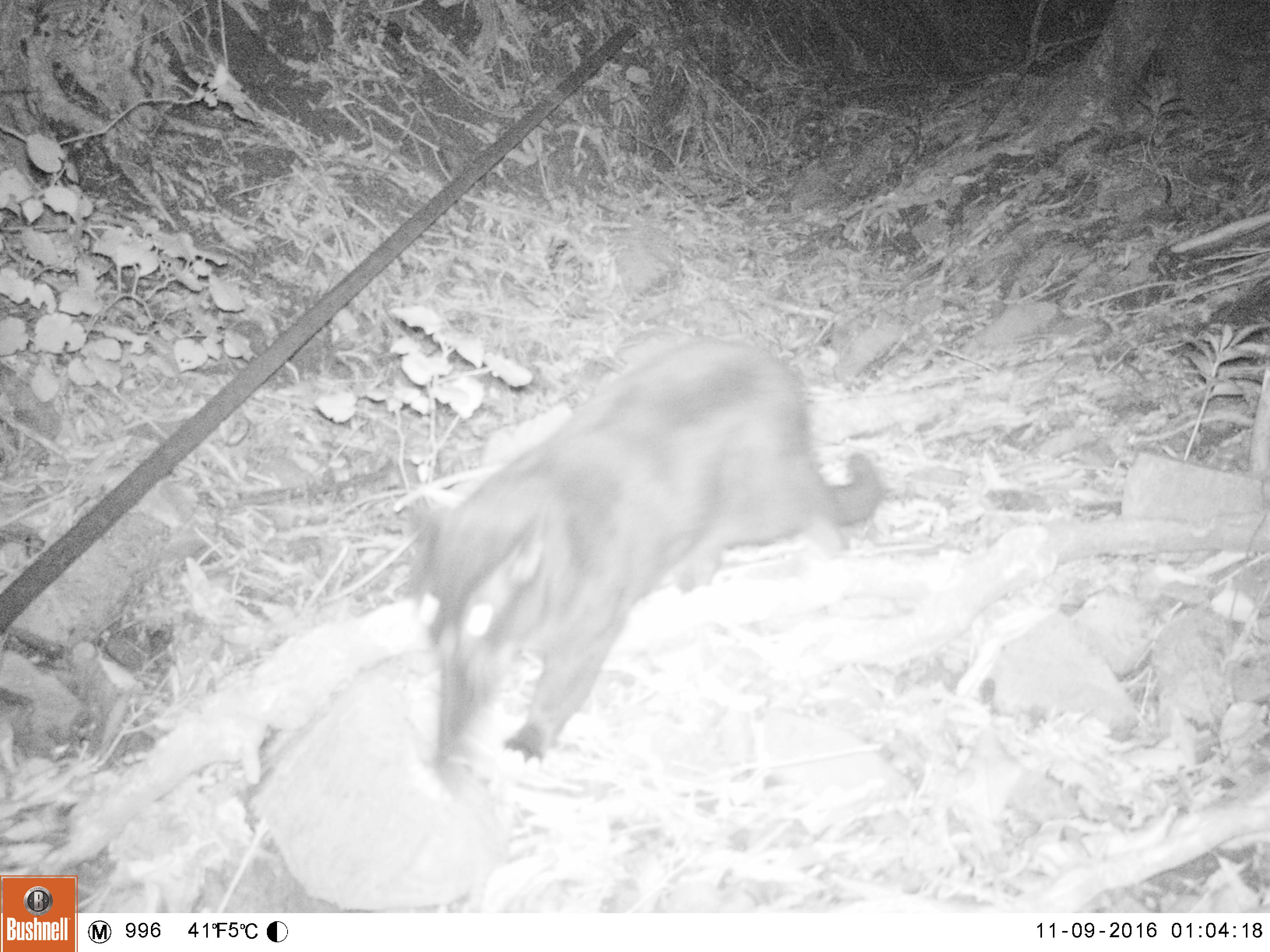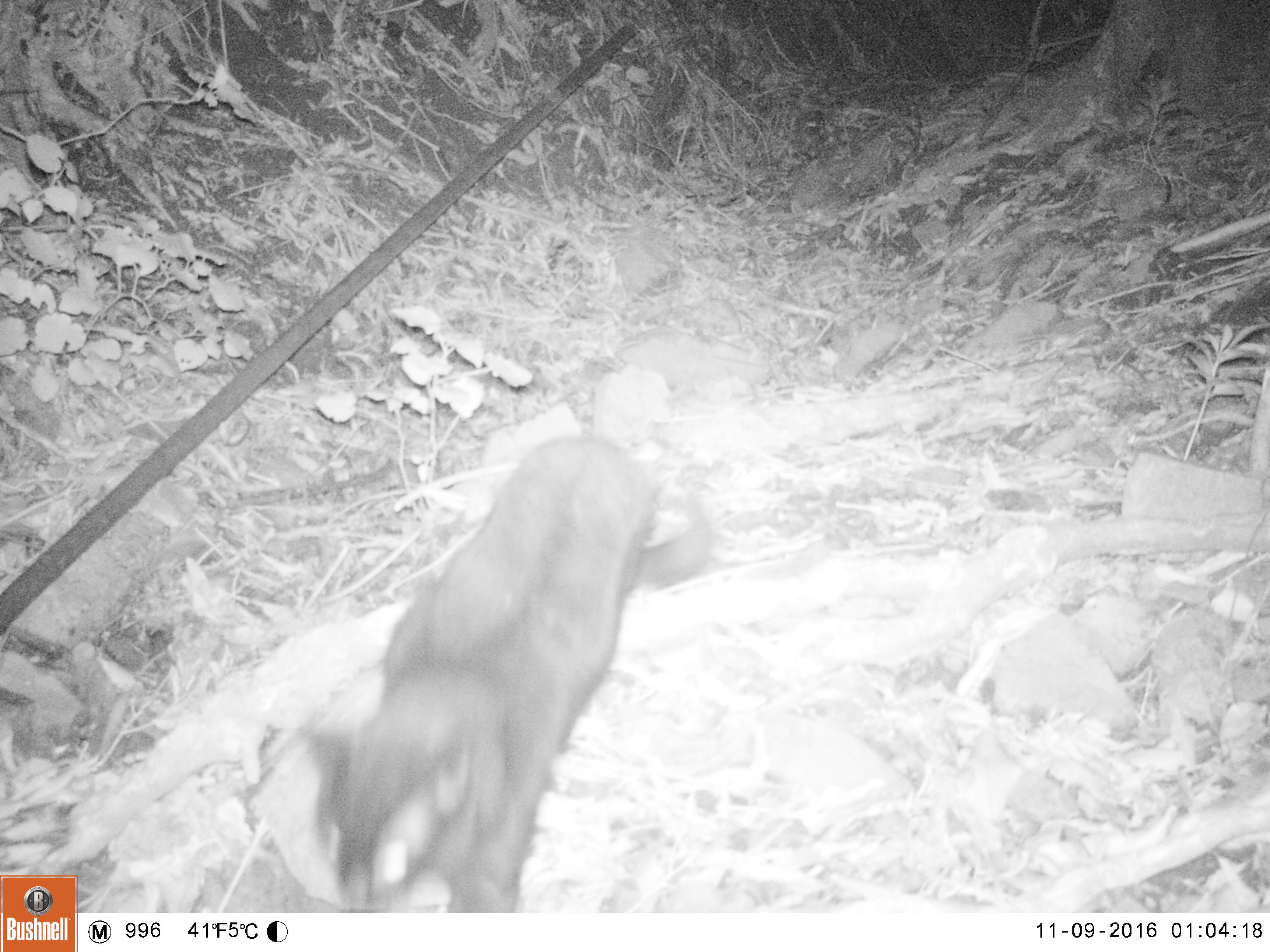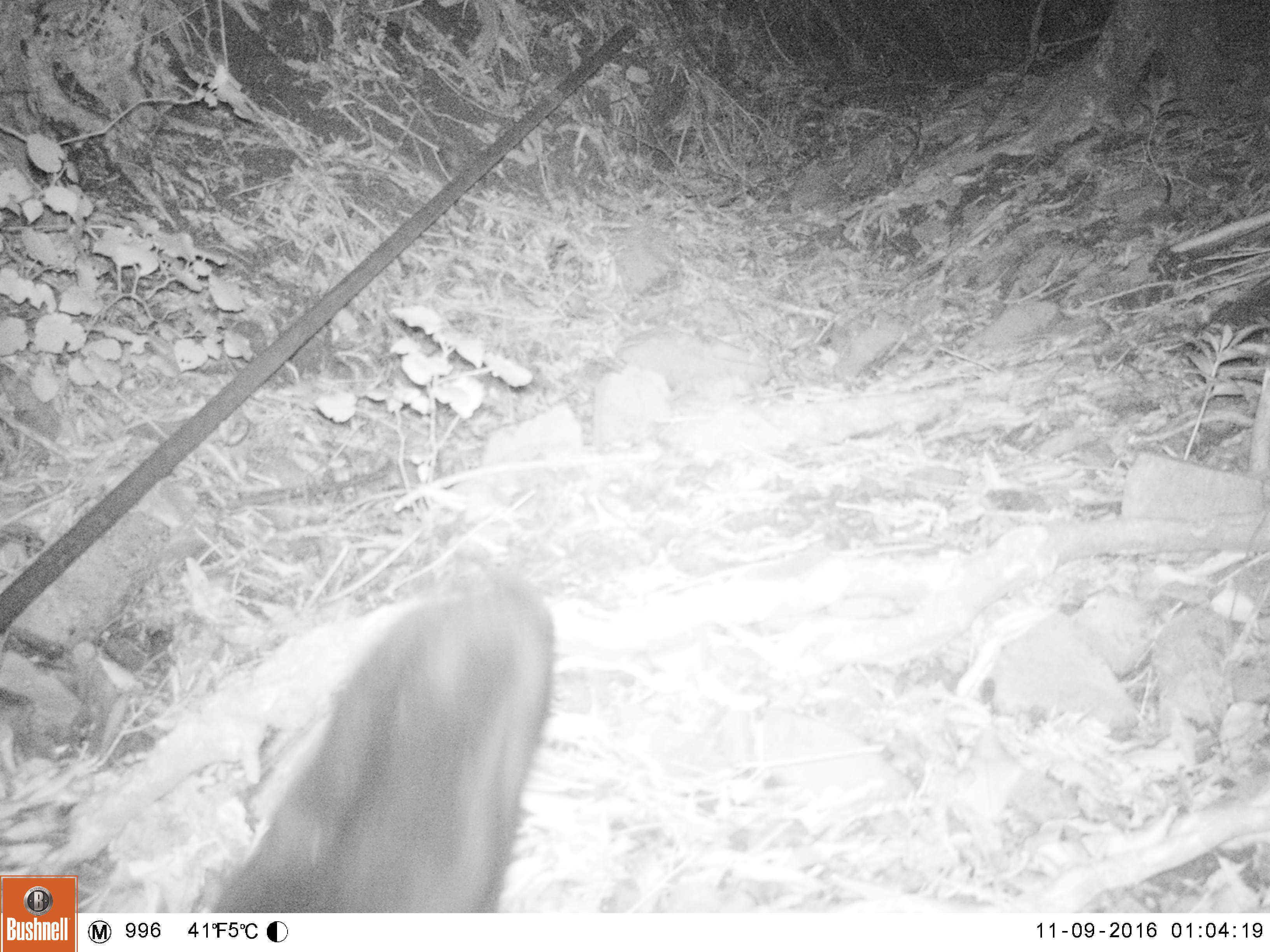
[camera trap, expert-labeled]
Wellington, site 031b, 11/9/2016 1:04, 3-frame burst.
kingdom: Animalia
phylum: Chordata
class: Mammalia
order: Carnivora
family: Felidae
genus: Felis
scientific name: Felis catus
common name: cat